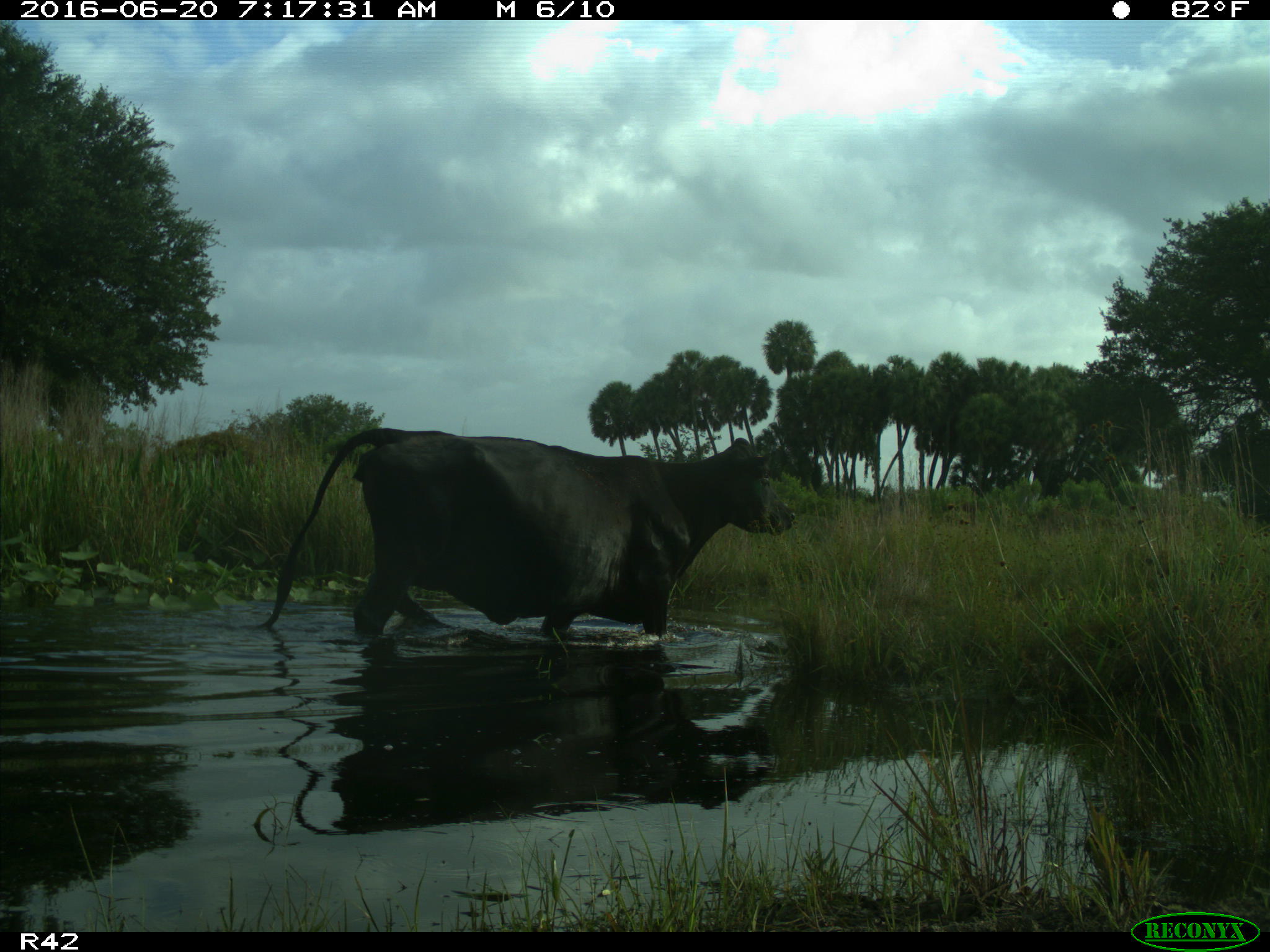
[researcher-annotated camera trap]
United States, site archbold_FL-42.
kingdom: Animalia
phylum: Chordata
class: Mammalia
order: Artiodactyla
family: Bovidae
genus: Bos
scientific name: Bos taurus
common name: domestic cow